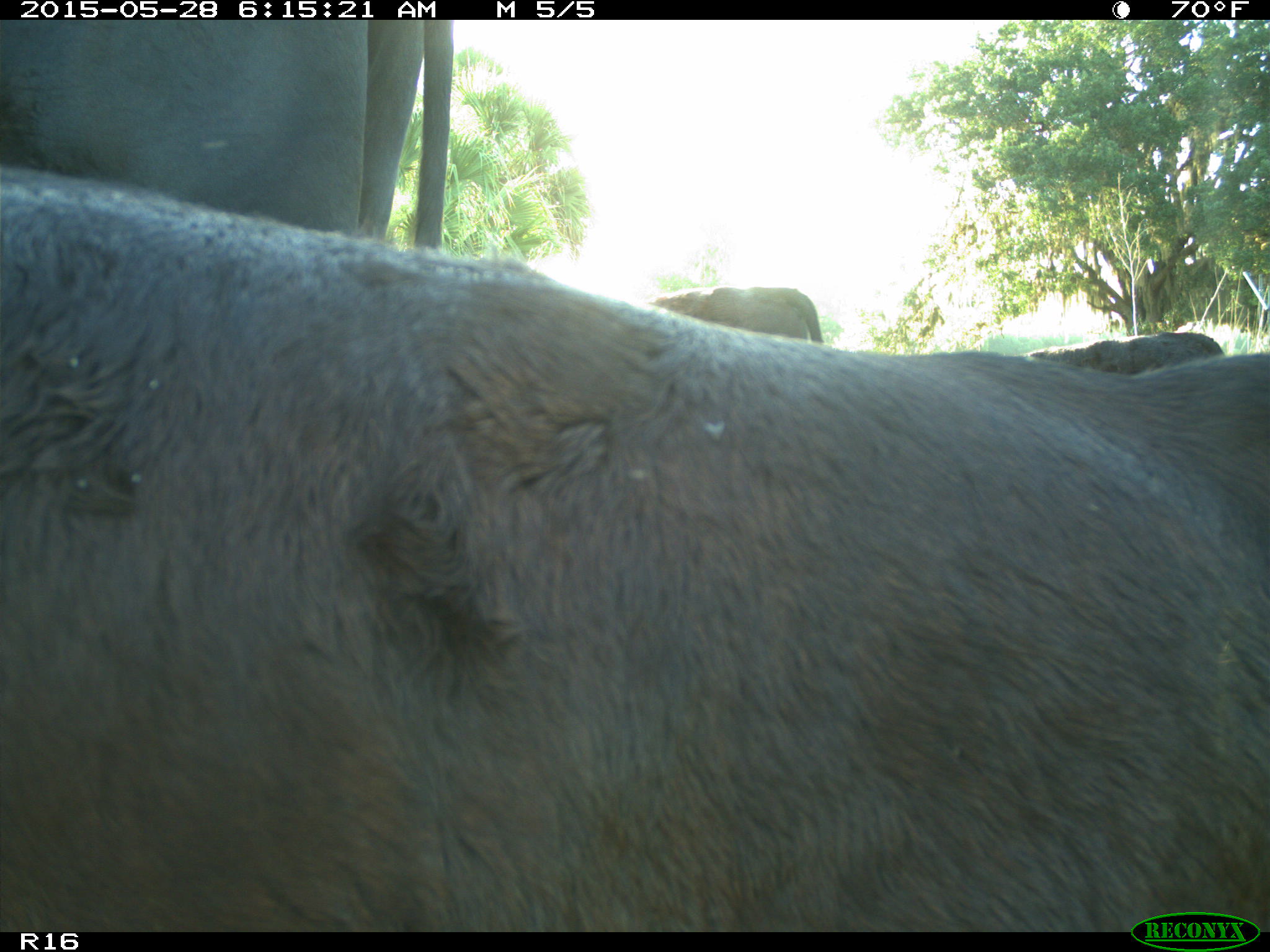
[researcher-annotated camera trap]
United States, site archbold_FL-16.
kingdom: Animalia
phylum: Chordata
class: Mammalia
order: Artiodactyla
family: Bovidae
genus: Bos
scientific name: Bos taurus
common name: domestic cow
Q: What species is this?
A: Bos taurus (domestic cow).